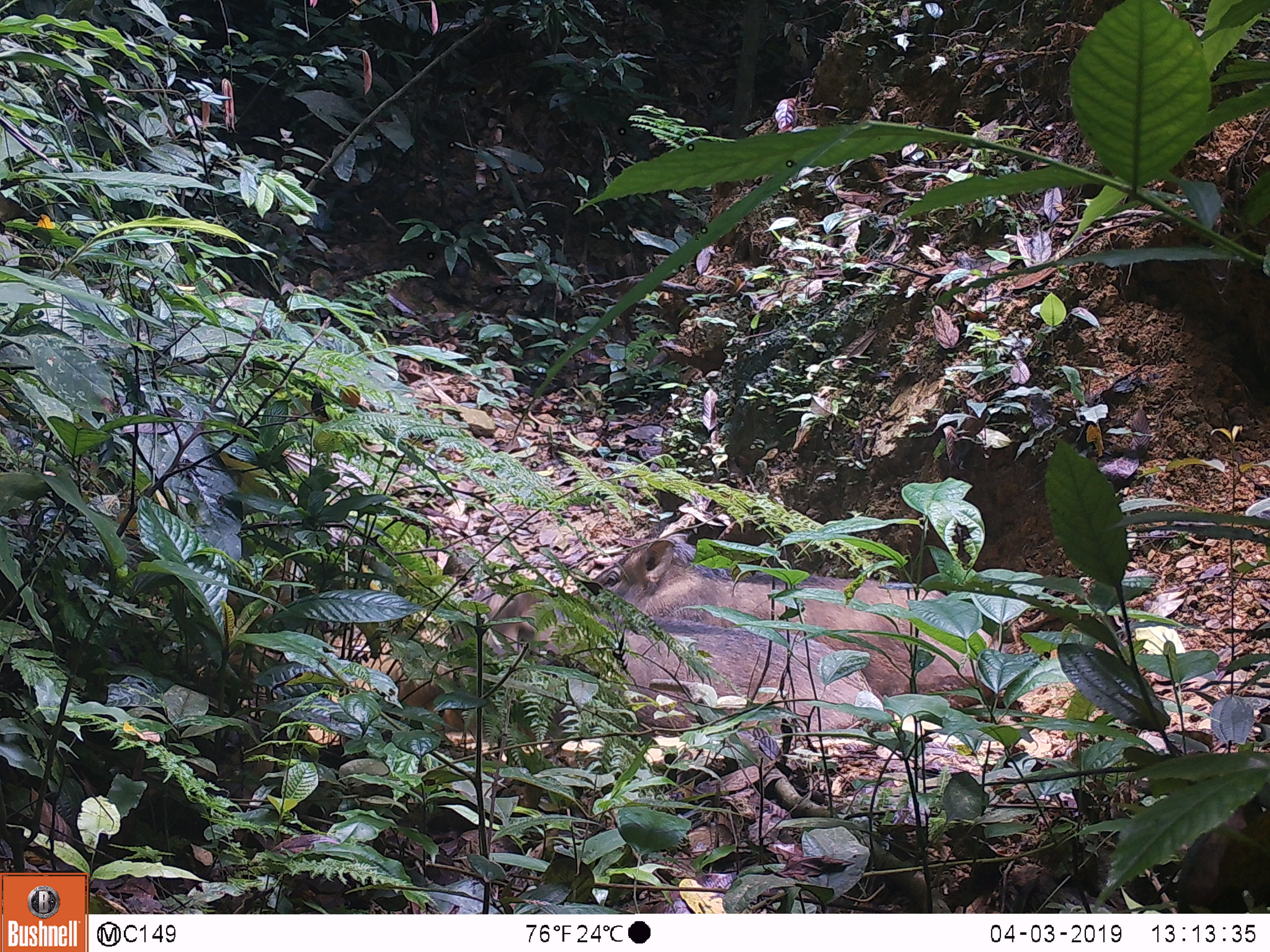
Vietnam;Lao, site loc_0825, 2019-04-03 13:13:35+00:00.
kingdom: Animalia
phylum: Chordata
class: Mammalia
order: Artiodactyla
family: Suidae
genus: Sus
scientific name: Sus scrofa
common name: eurasian wild pig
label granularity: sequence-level